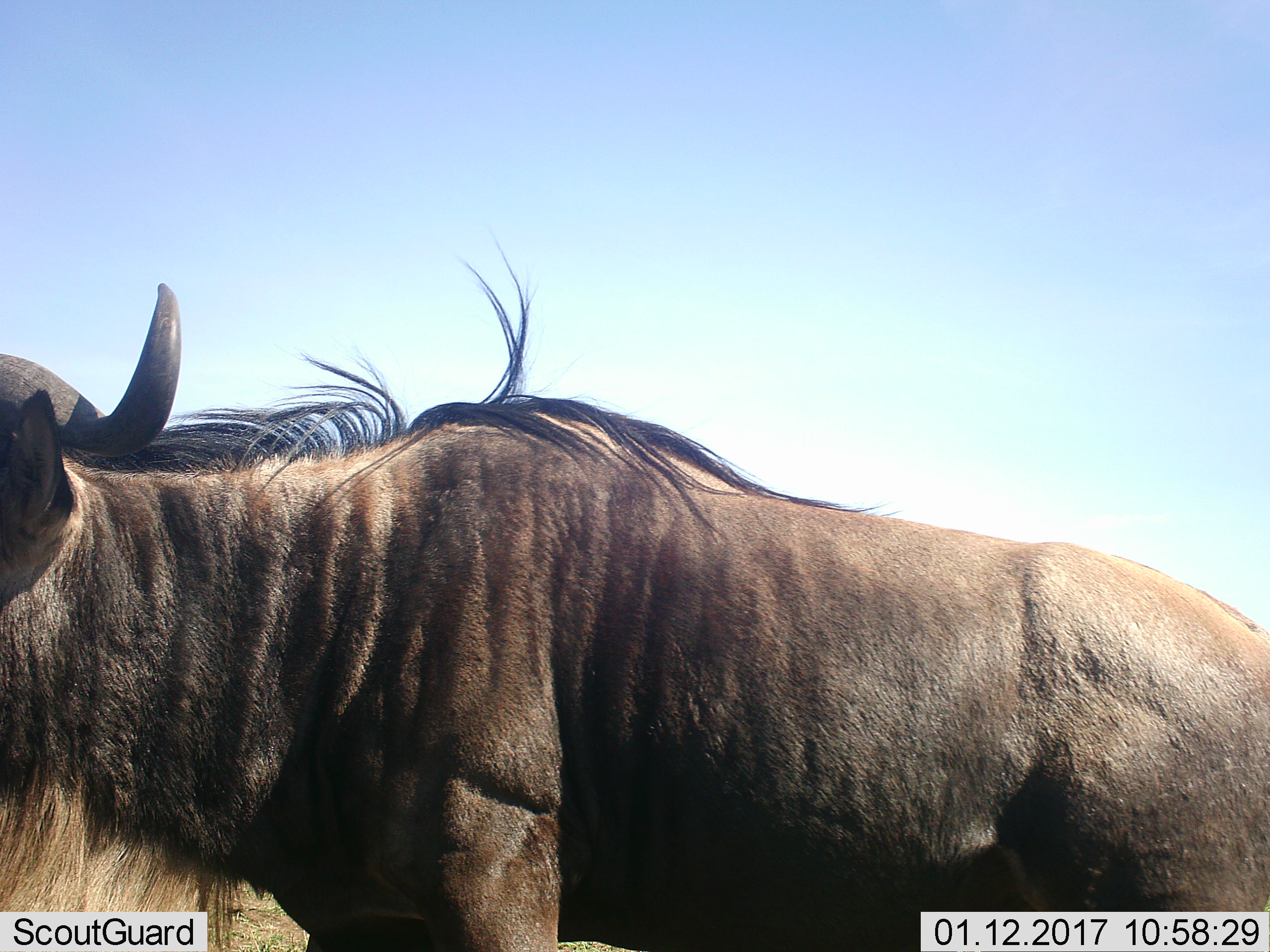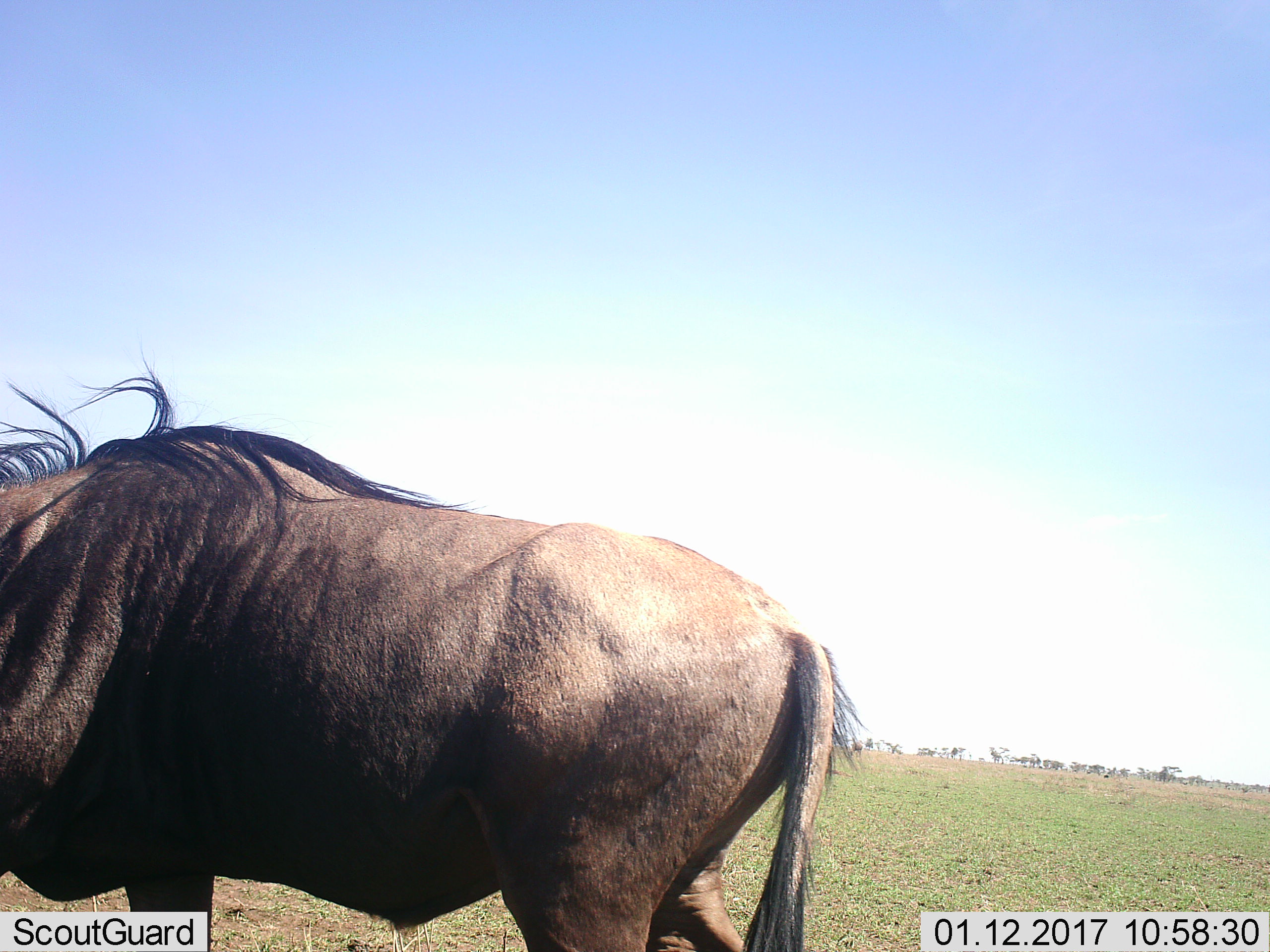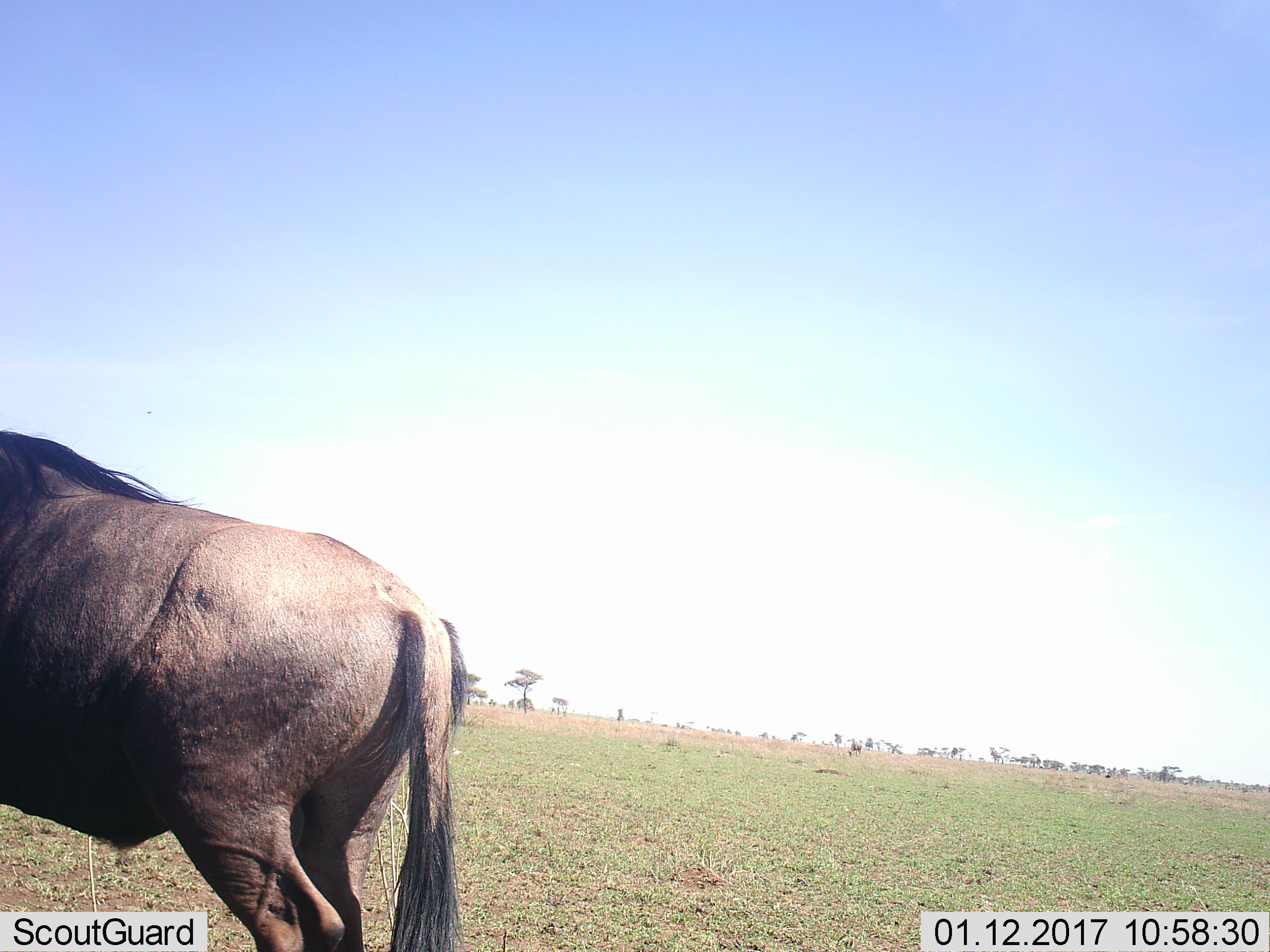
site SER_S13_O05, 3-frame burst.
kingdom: Animalia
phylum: Chordata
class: Mammalia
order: Artiodactyla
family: Bovidae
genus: Connochaetes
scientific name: Connochaetes taurinus taurinus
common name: blue wildebeest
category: wildebeestblue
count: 1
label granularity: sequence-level